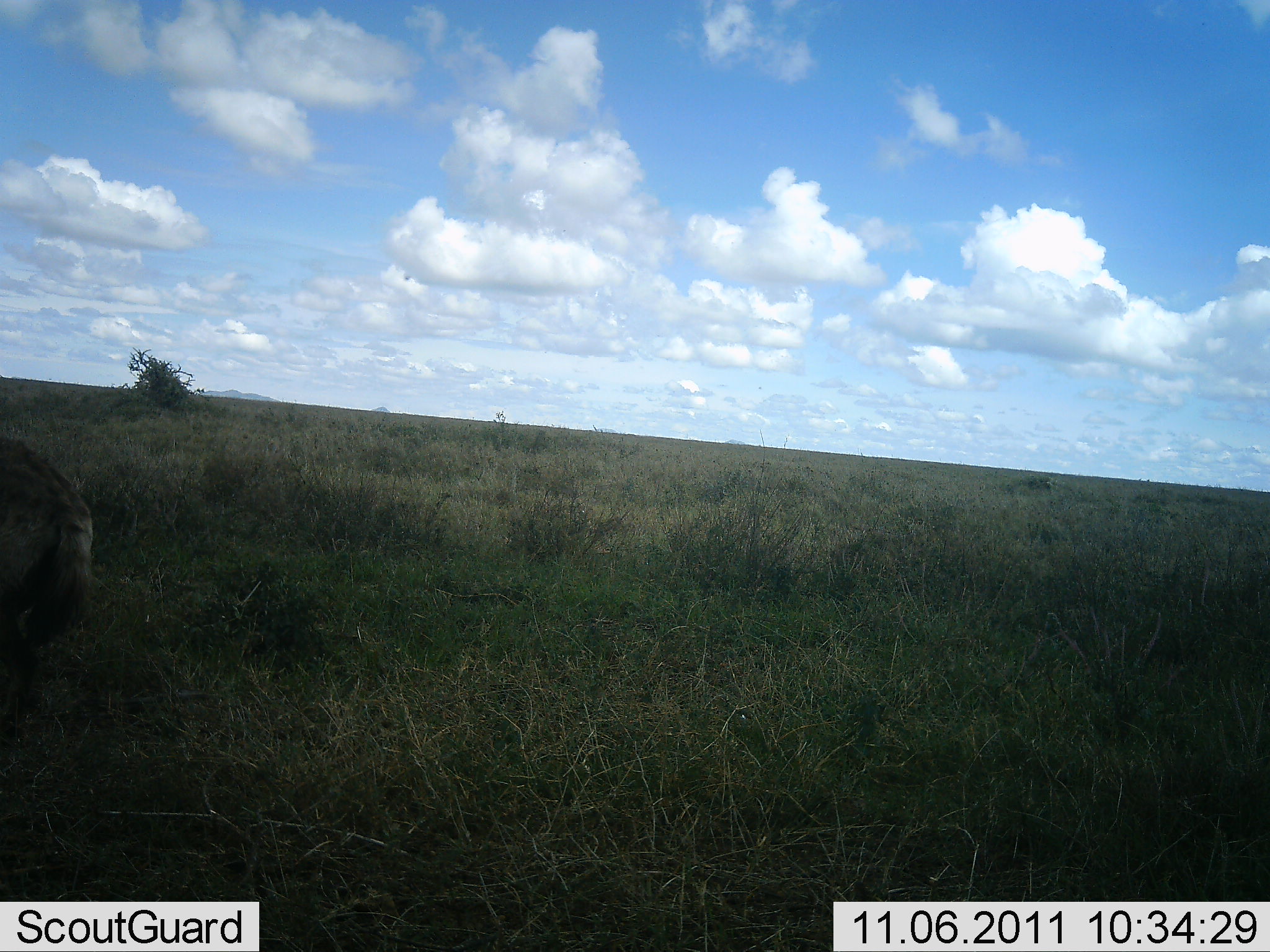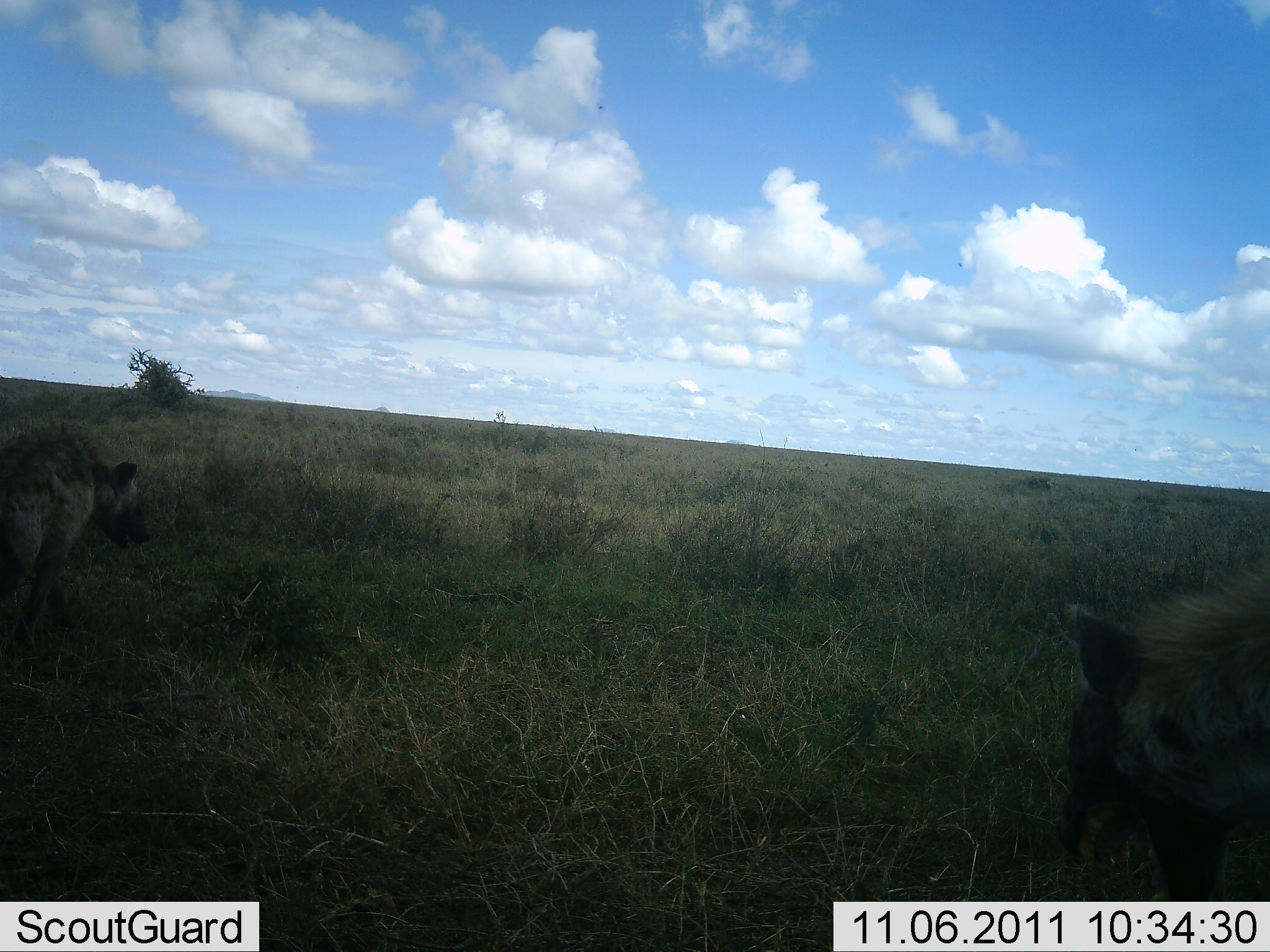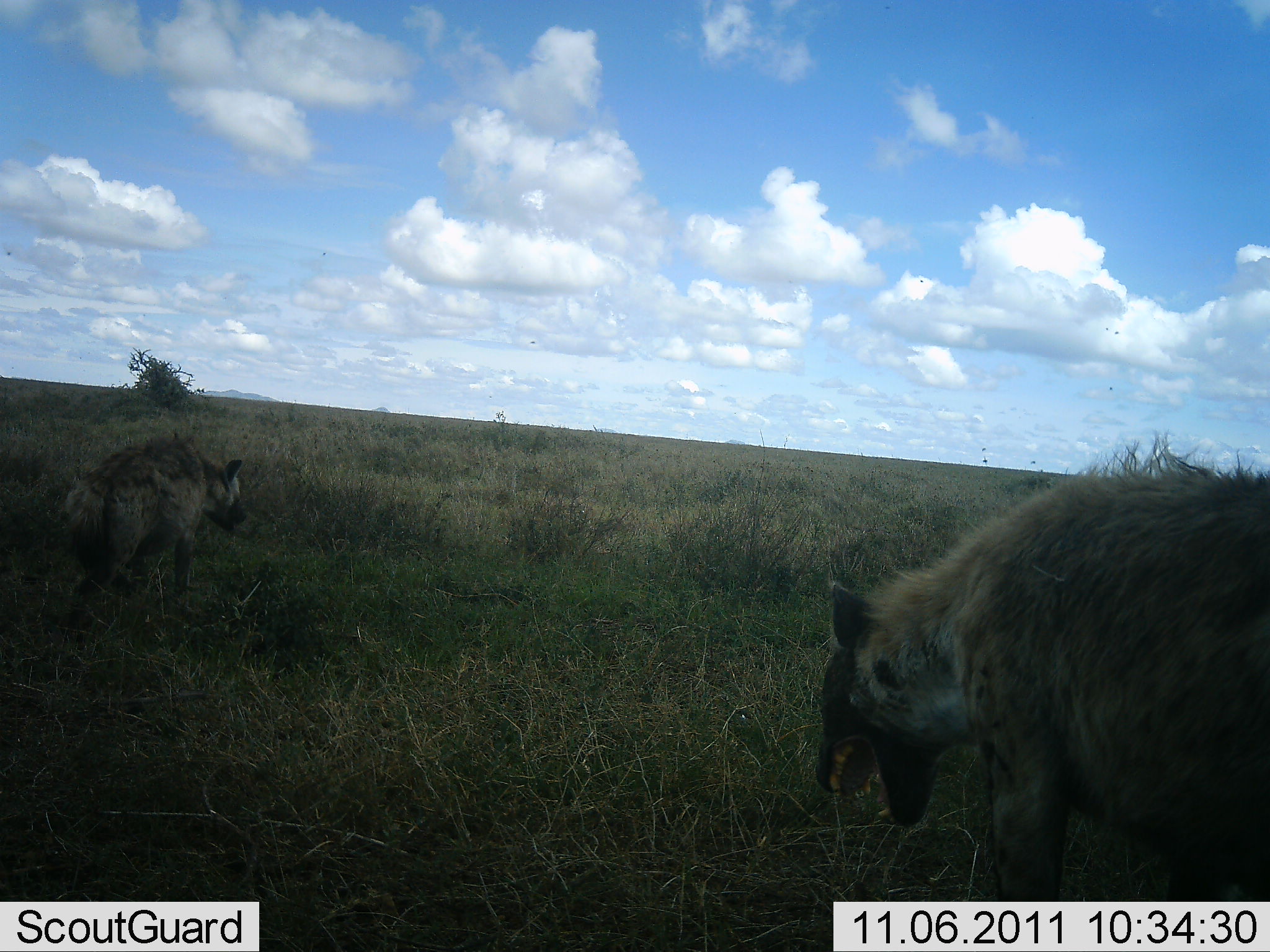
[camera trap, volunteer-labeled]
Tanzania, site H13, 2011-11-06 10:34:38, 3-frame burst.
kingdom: Animalia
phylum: Chordata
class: Mammalia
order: Carnivora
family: Hyaenidae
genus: Crocuta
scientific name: Crocuta crocuta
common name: spotted hyena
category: hyenaspotted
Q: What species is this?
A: Hyenaspotted (spotted hyena) (Crocuta crocuta).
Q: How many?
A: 2.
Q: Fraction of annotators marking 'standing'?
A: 0%.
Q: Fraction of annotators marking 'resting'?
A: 0%.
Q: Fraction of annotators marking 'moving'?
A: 100%.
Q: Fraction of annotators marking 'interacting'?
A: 0%.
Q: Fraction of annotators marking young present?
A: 0%.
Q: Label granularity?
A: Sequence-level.